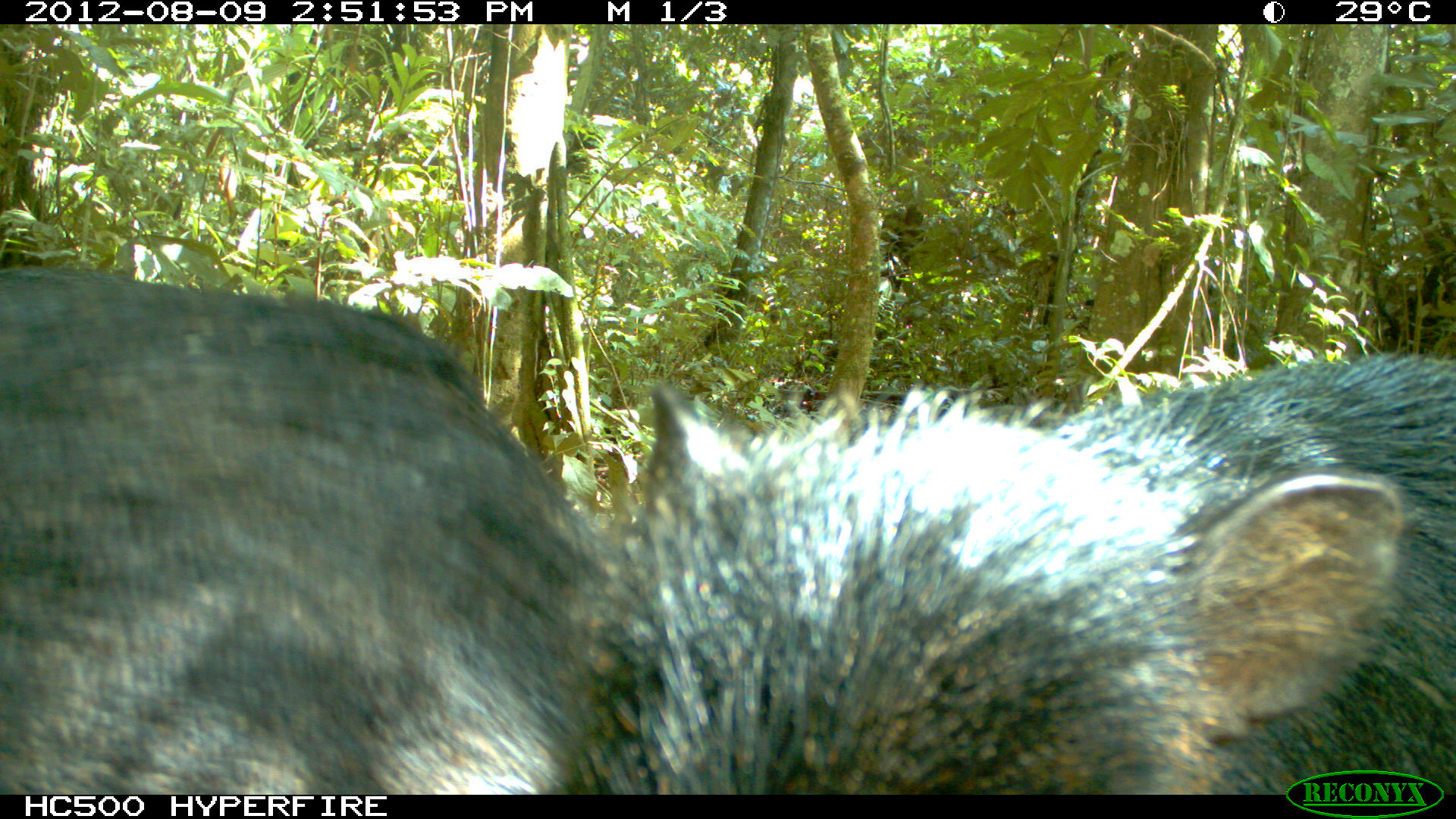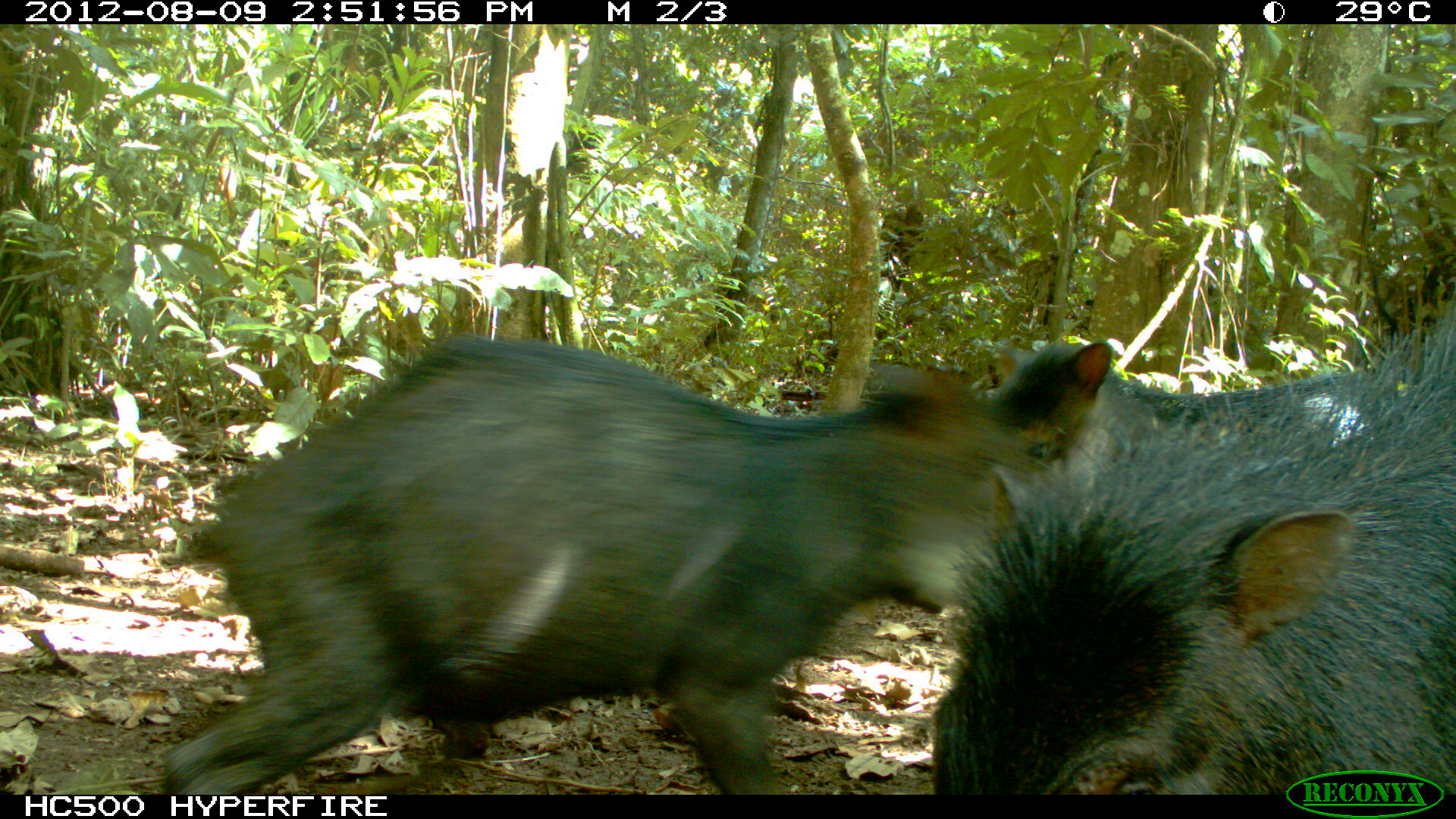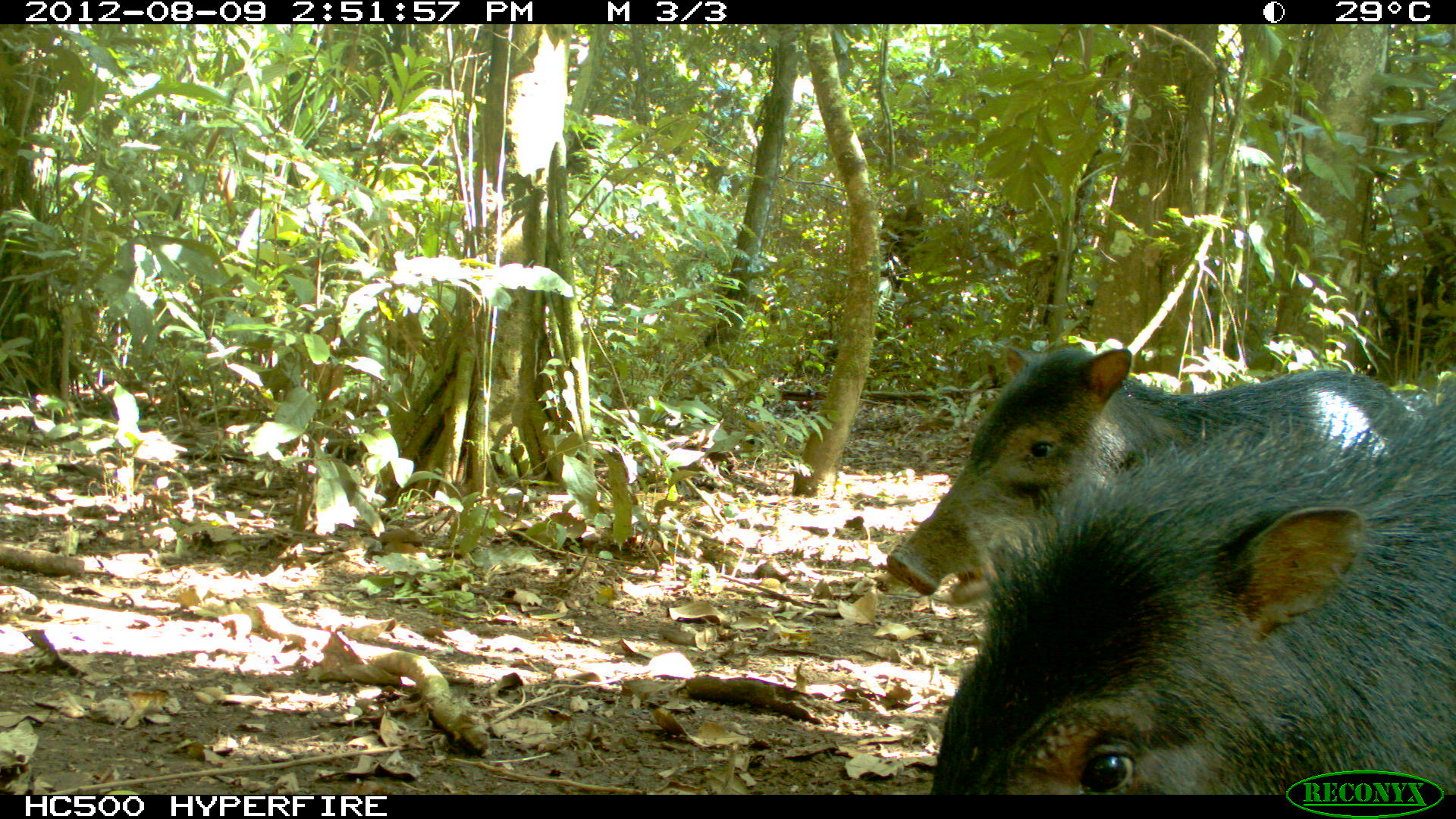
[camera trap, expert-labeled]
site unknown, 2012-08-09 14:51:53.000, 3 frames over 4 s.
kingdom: Animalia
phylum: Chordata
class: Mammalia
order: Artiodactyla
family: Tayassuidae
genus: Tayassu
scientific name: Tayassu pecari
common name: white-lipped peccary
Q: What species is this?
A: Tayassu pecari (white-lipped peccary).